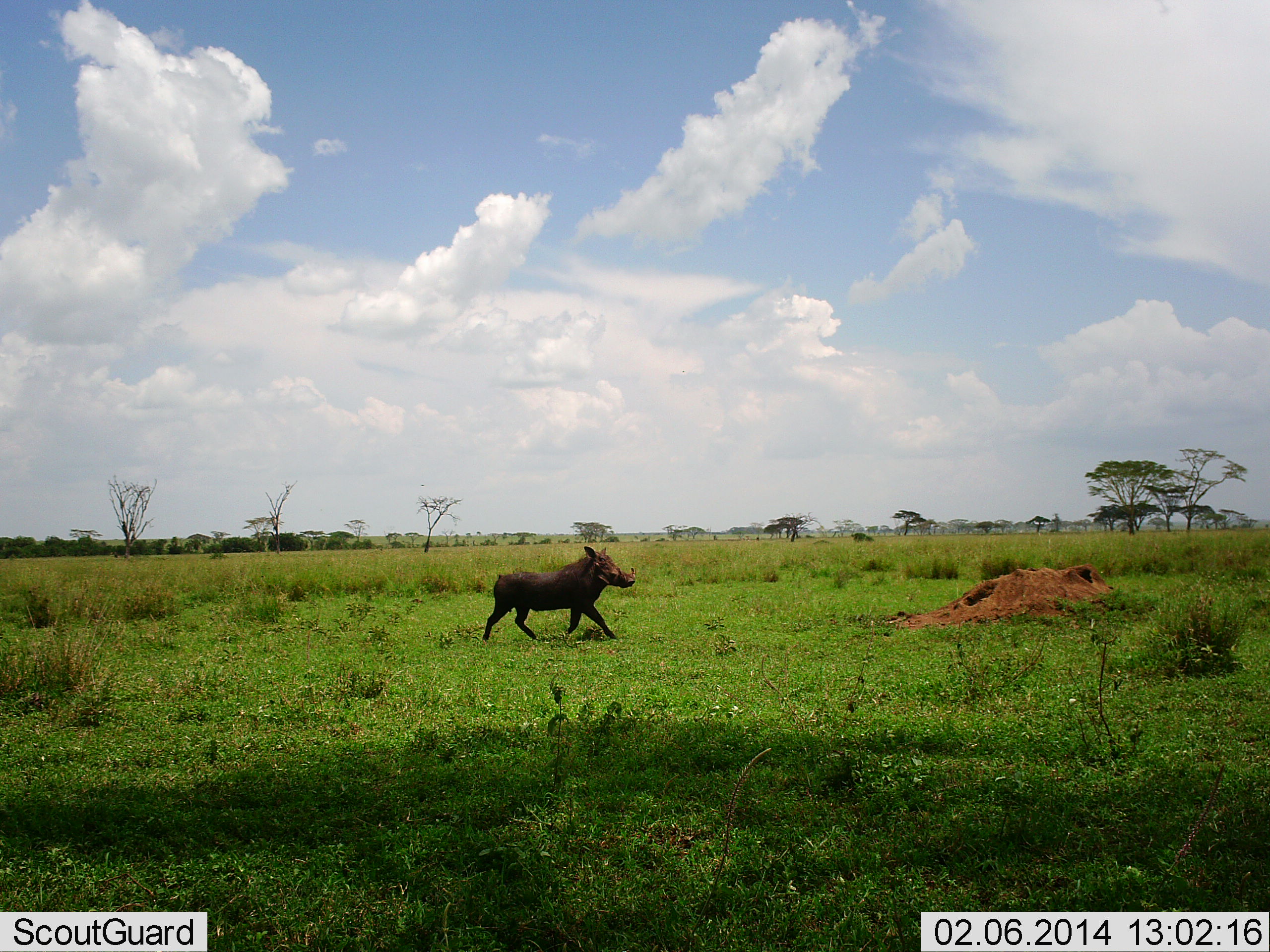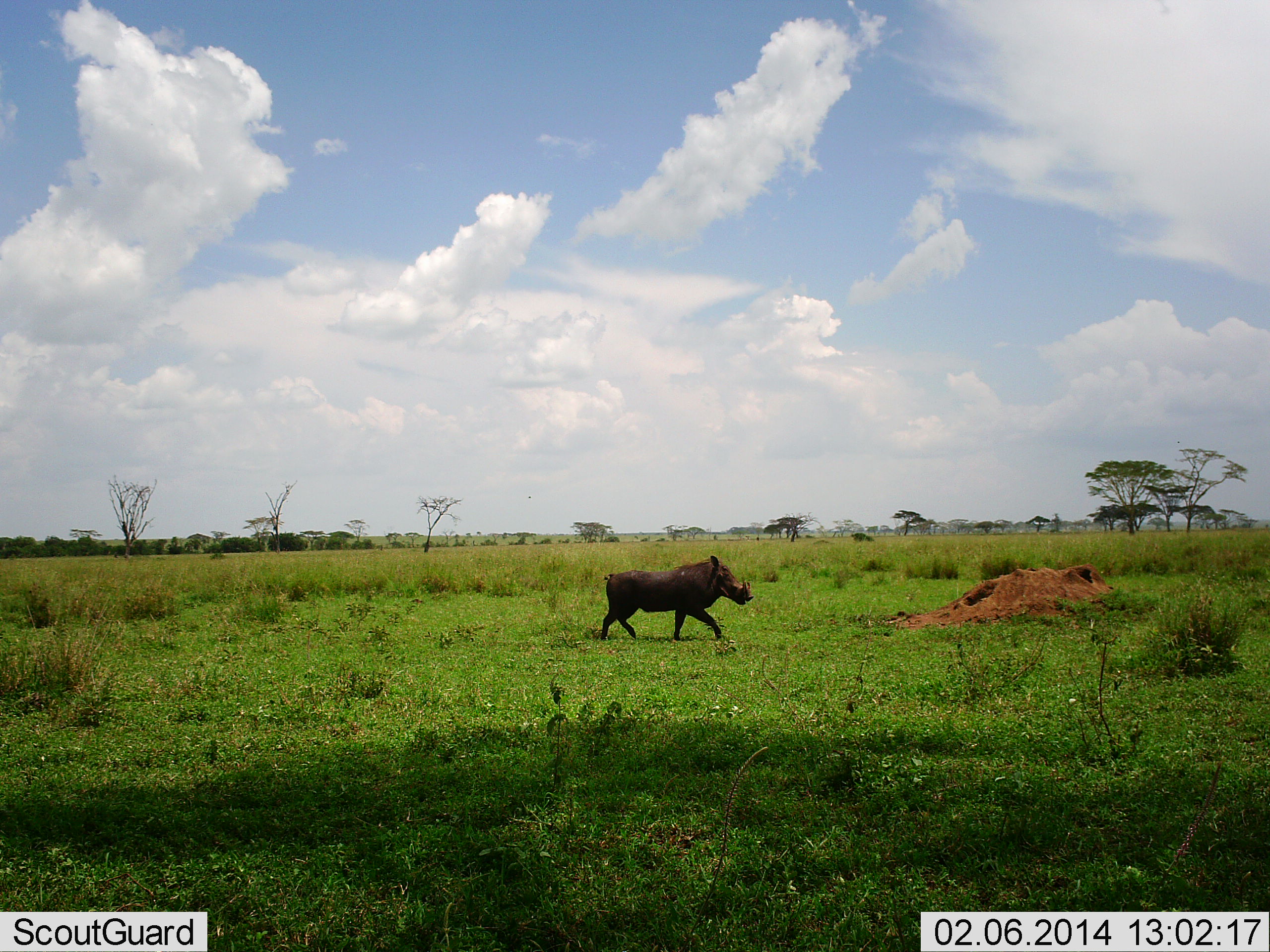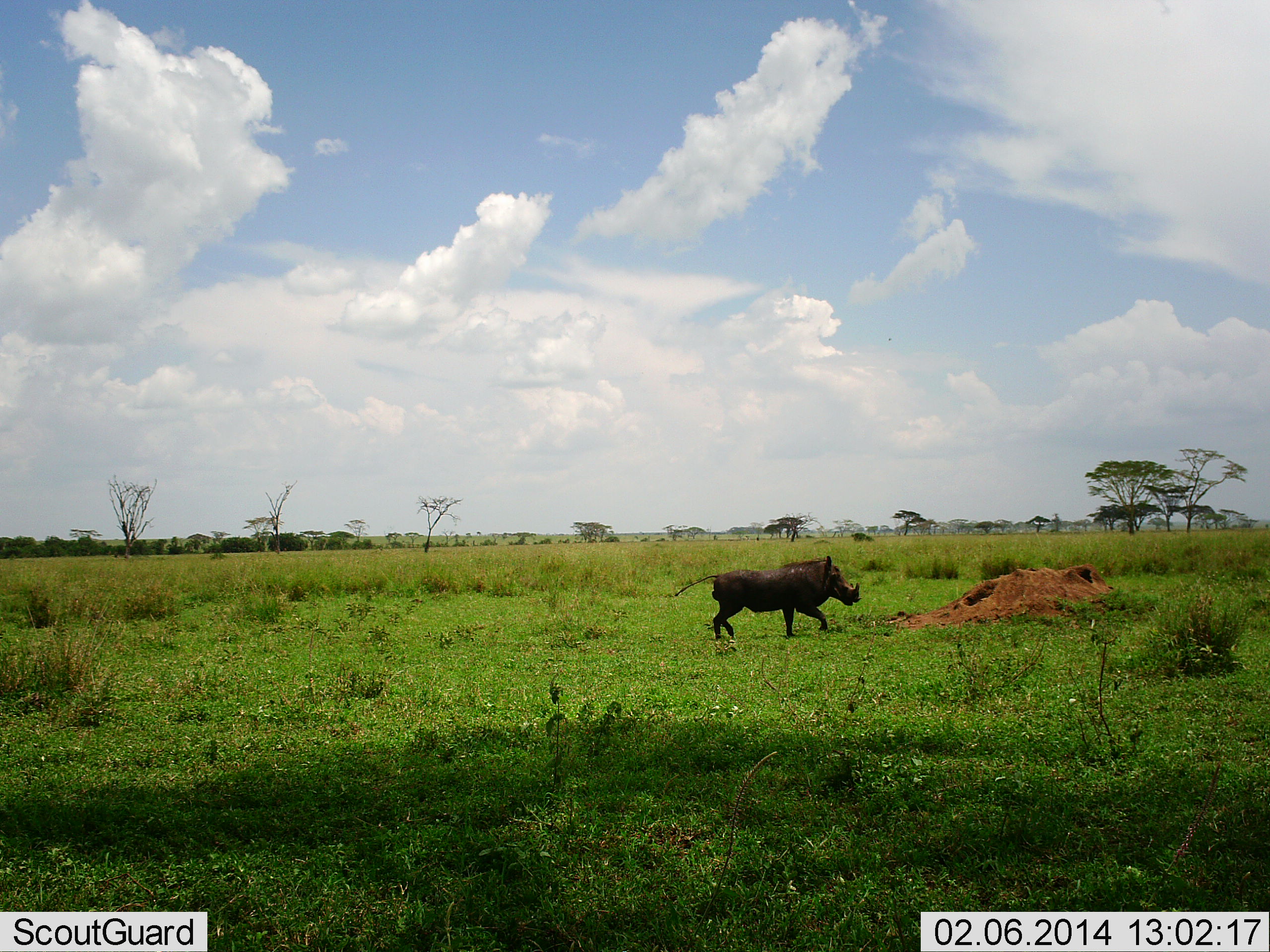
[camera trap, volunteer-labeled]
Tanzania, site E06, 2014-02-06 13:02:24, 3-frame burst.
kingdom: Animalia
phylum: Chordata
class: Mammalia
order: Artiodactyla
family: Suidae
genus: Phacochoerus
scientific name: Phacochoerus africanus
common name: warthog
Warthog (Phacochoerus africanus), count 1. Behavior (volunteer vote fractions): standing 0%, resting 0%, moving 100%, interacting 0%. Young present (vote fraction): 0%. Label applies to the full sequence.